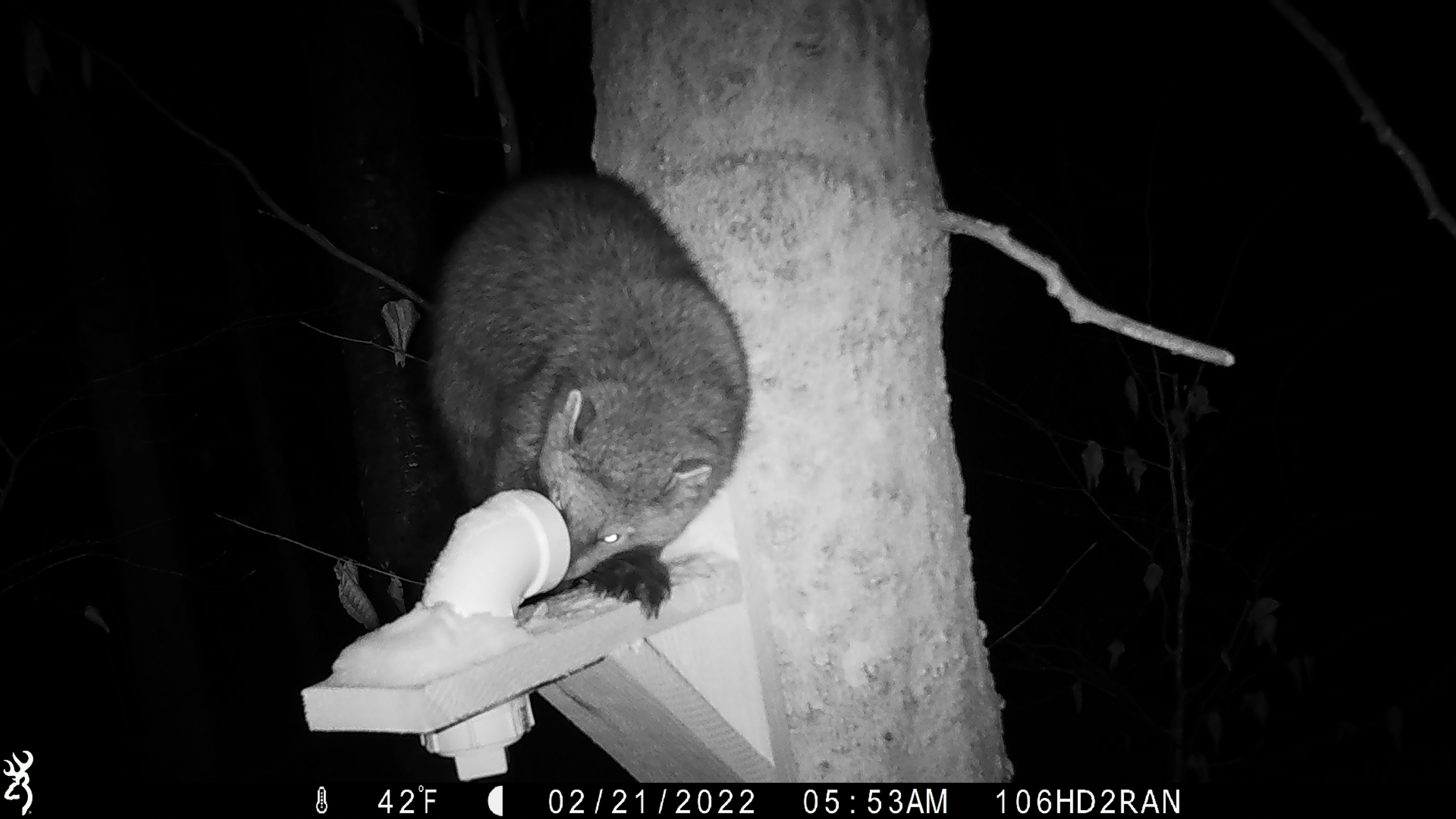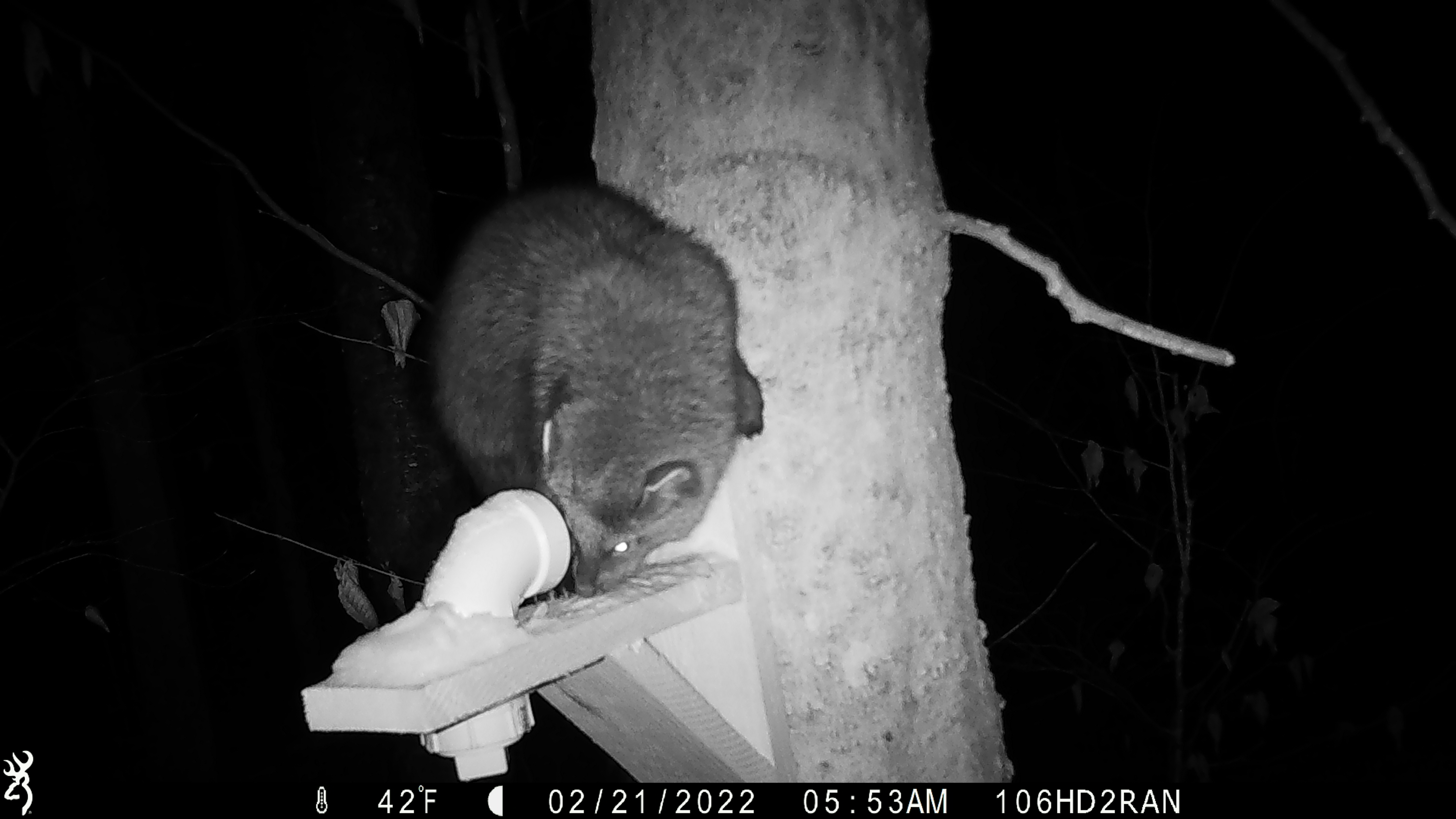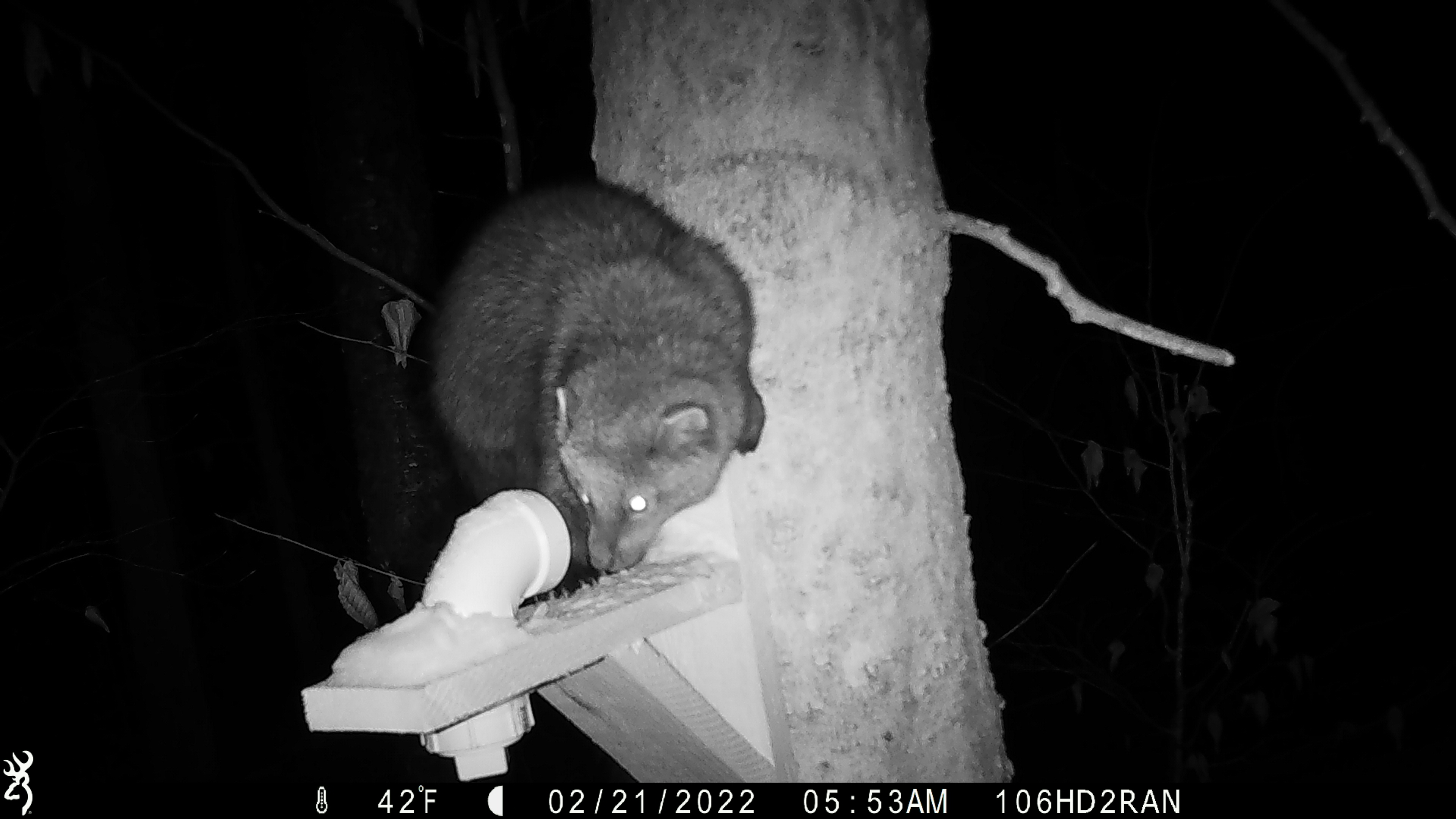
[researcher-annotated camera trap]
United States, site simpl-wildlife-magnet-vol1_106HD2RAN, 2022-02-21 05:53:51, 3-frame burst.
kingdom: Animalia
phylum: Chordata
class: Mammalia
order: Carnivora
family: Mustelidae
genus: Pekania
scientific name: Pekania pennanti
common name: fisher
Fisher (Pekania pennanti).